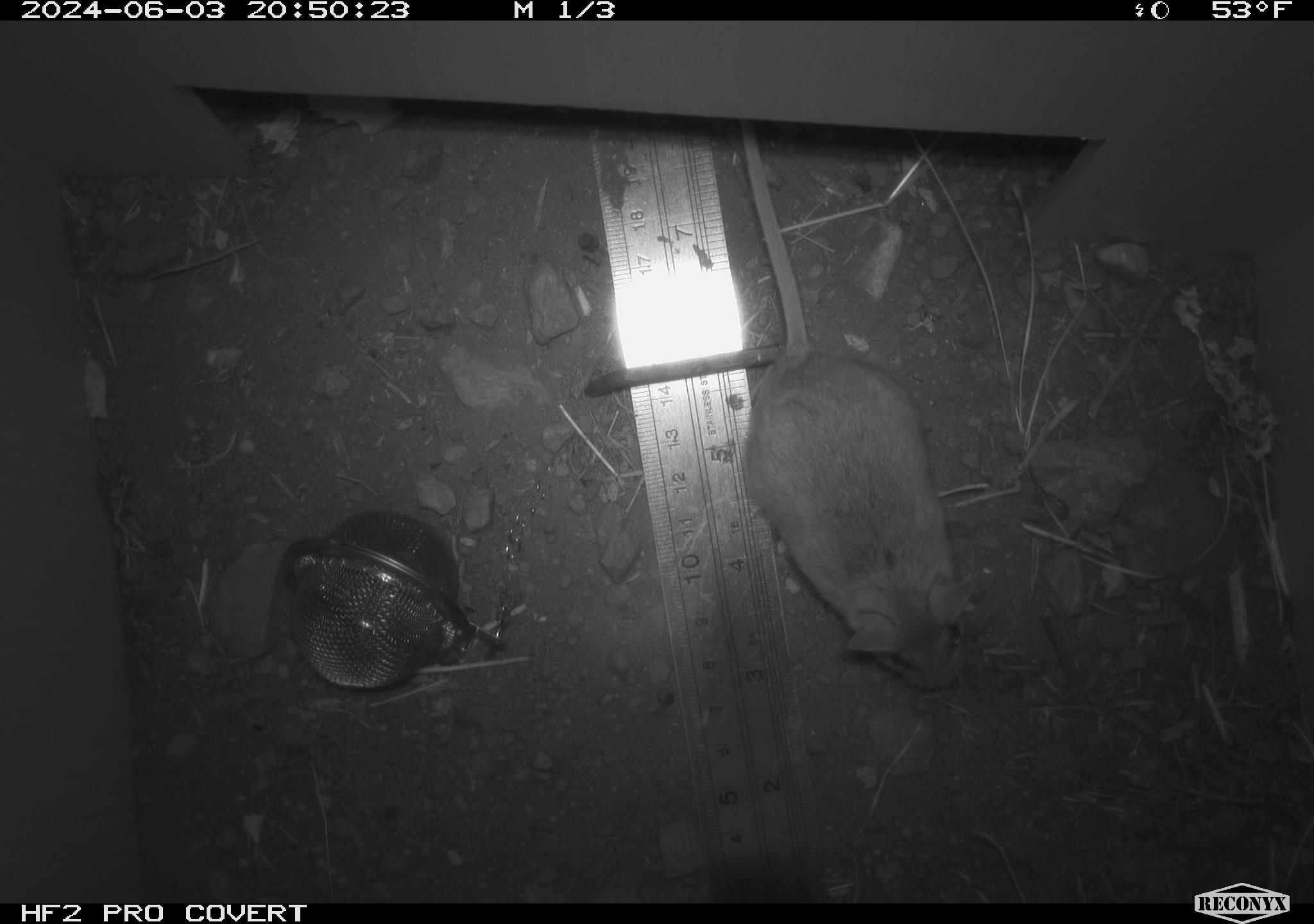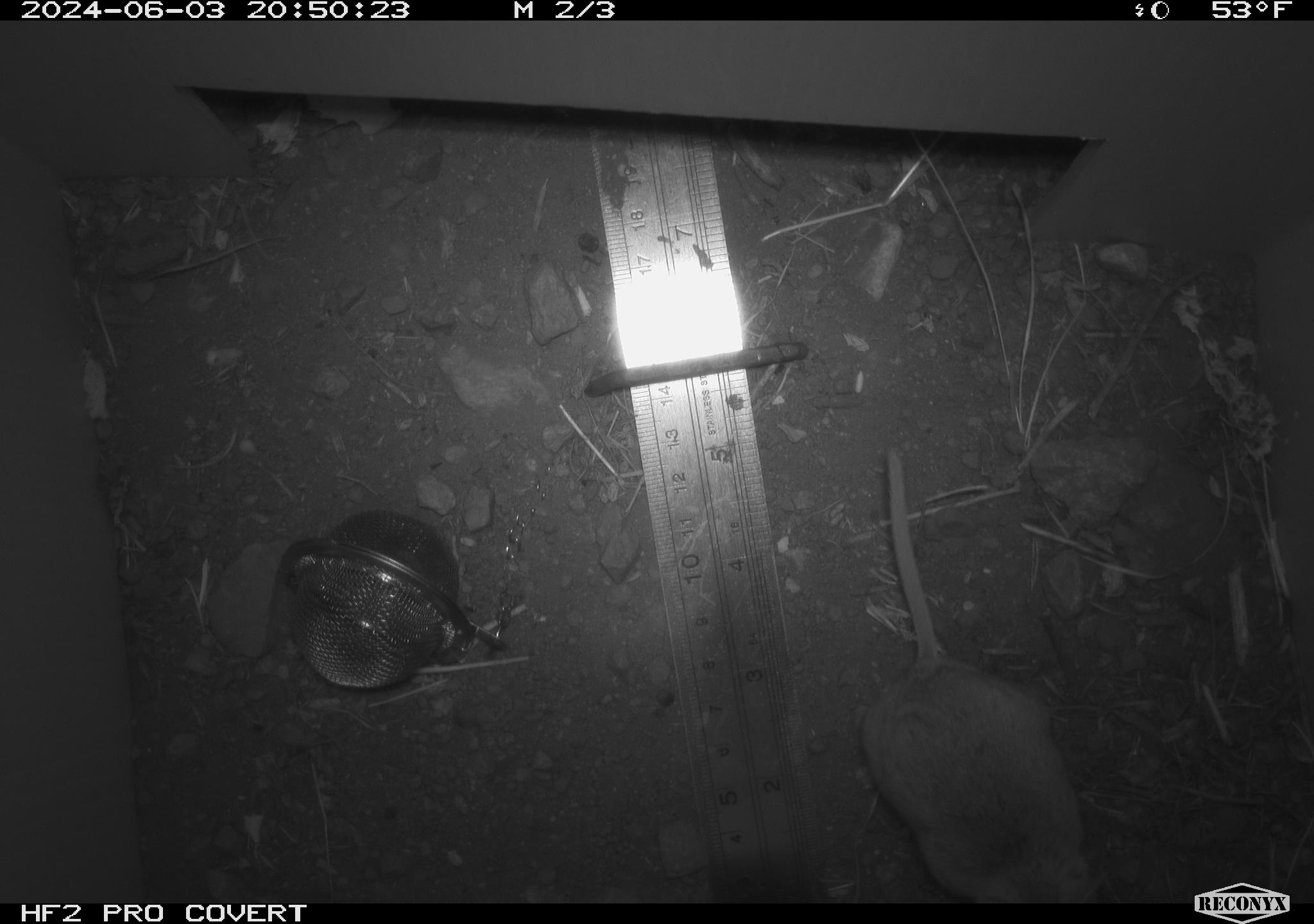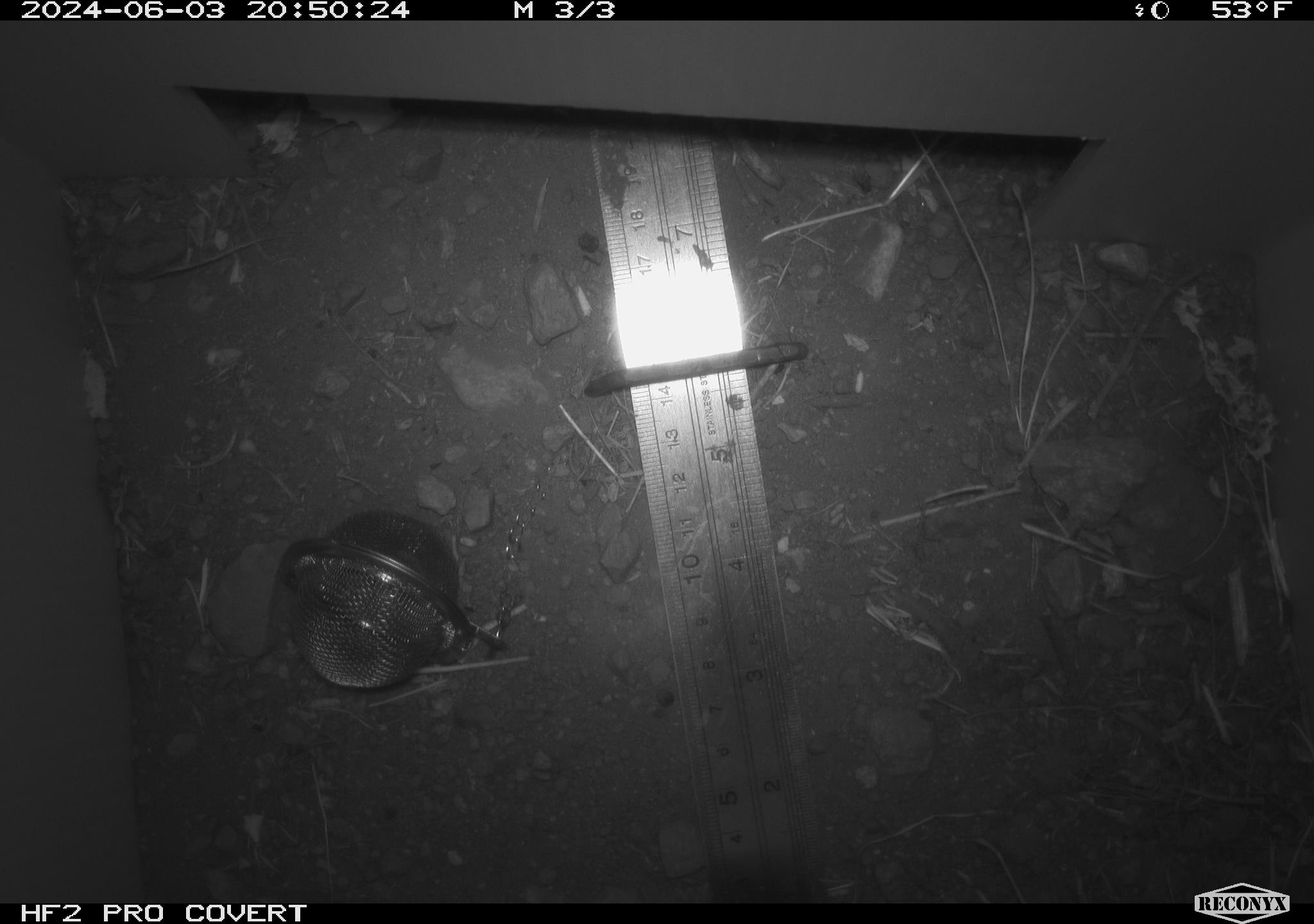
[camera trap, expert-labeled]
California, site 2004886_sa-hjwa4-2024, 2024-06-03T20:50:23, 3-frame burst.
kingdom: Animalia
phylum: Chordata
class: Mammalia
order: Rodentia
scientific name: Rodentia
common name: rodent